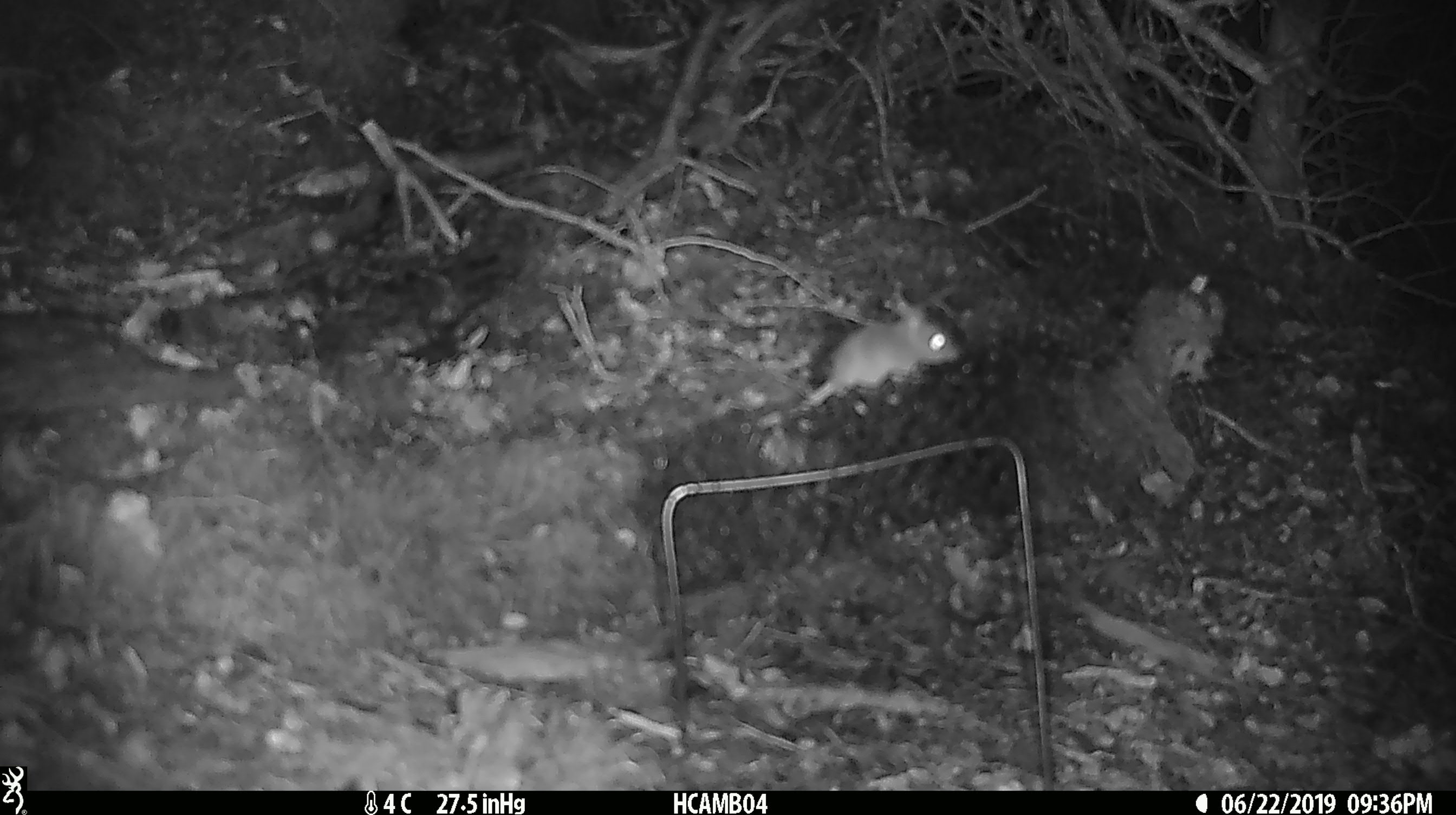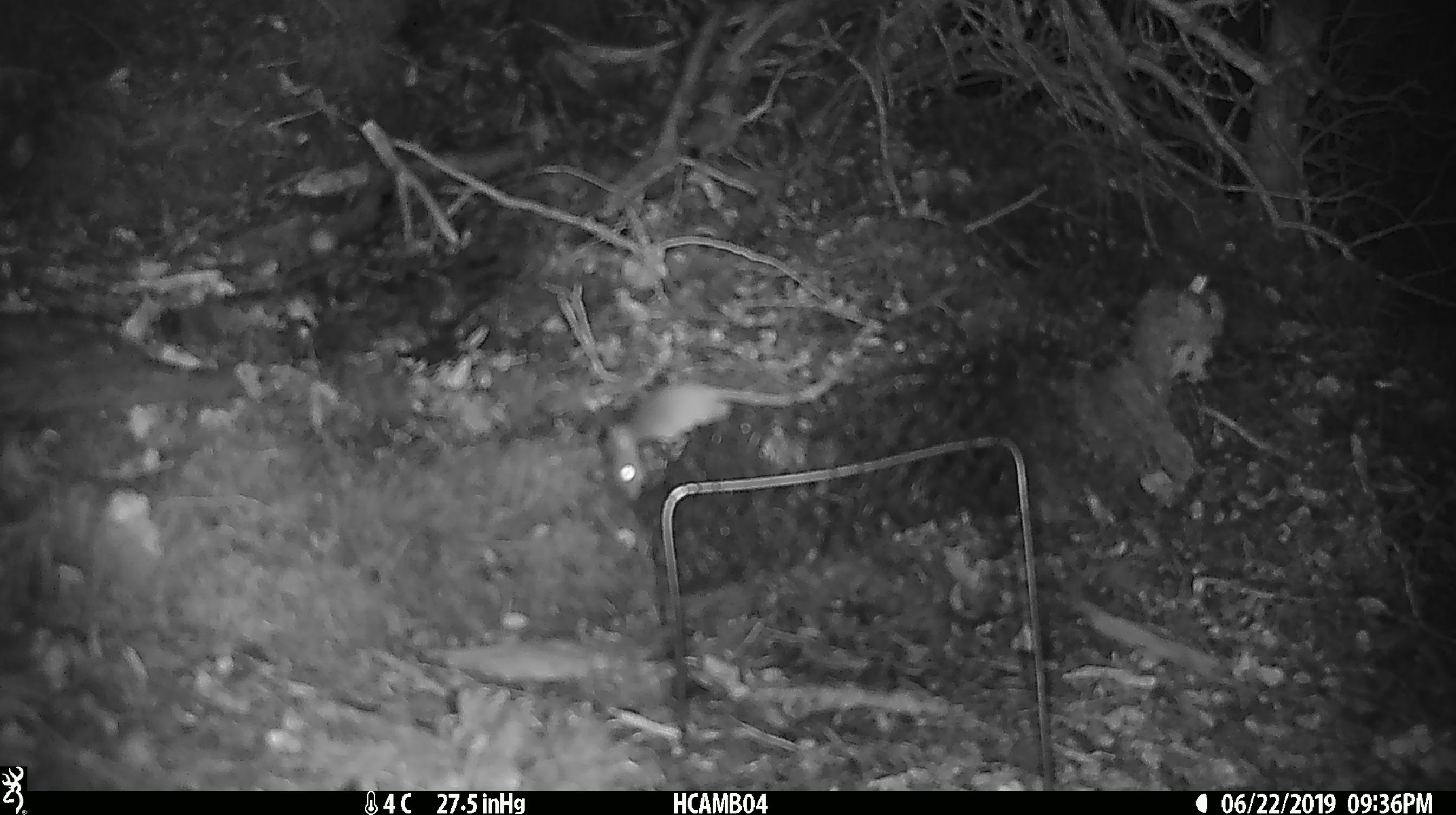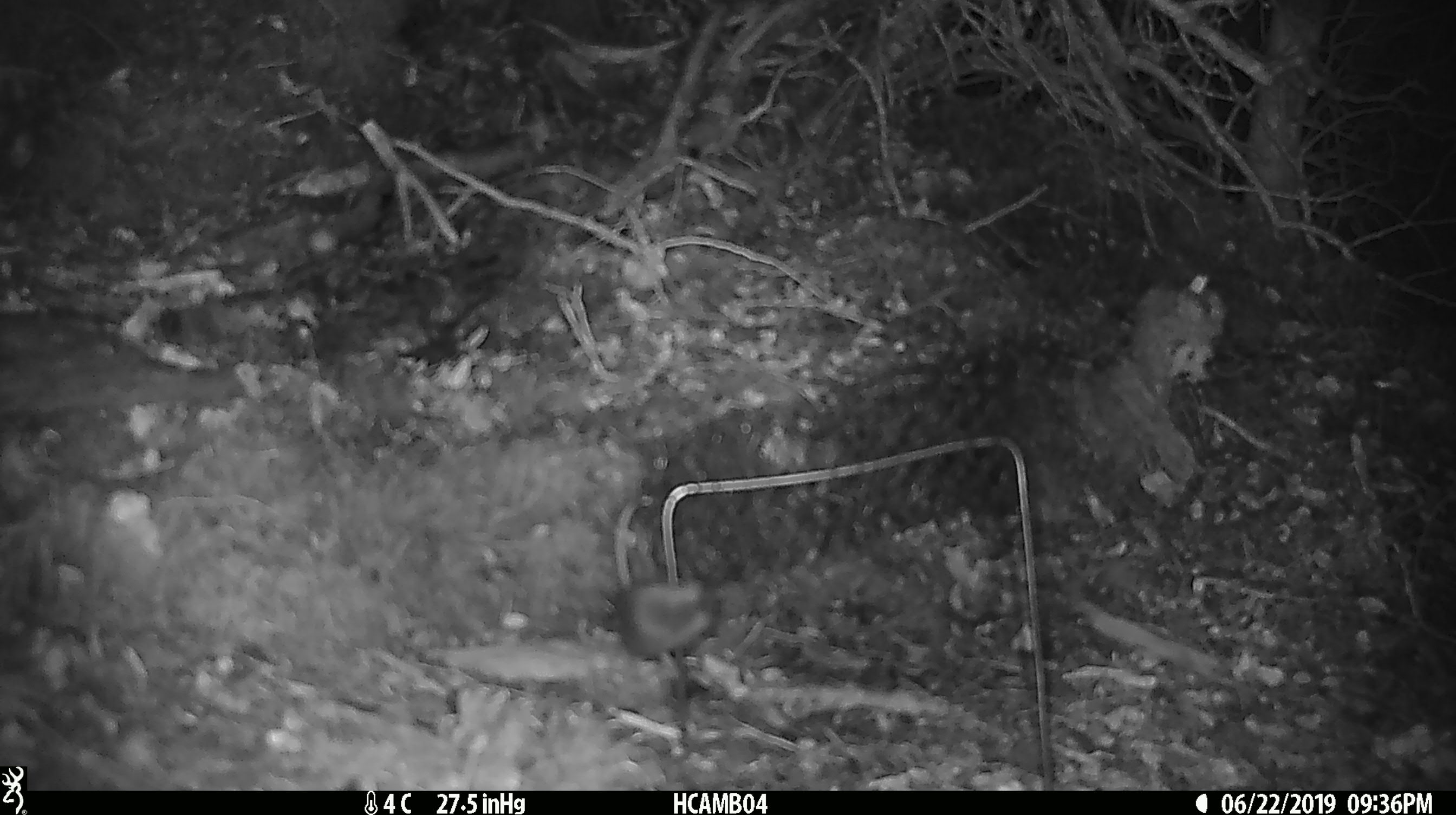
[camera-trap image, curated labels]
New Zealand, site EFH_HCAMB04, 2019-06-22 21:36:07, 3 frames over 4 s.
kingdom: Animalia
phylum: Chordata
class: Mammalia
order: Rodentia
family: Muridae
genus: Mus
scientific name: Mus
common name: mouse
Mouse (Mus).